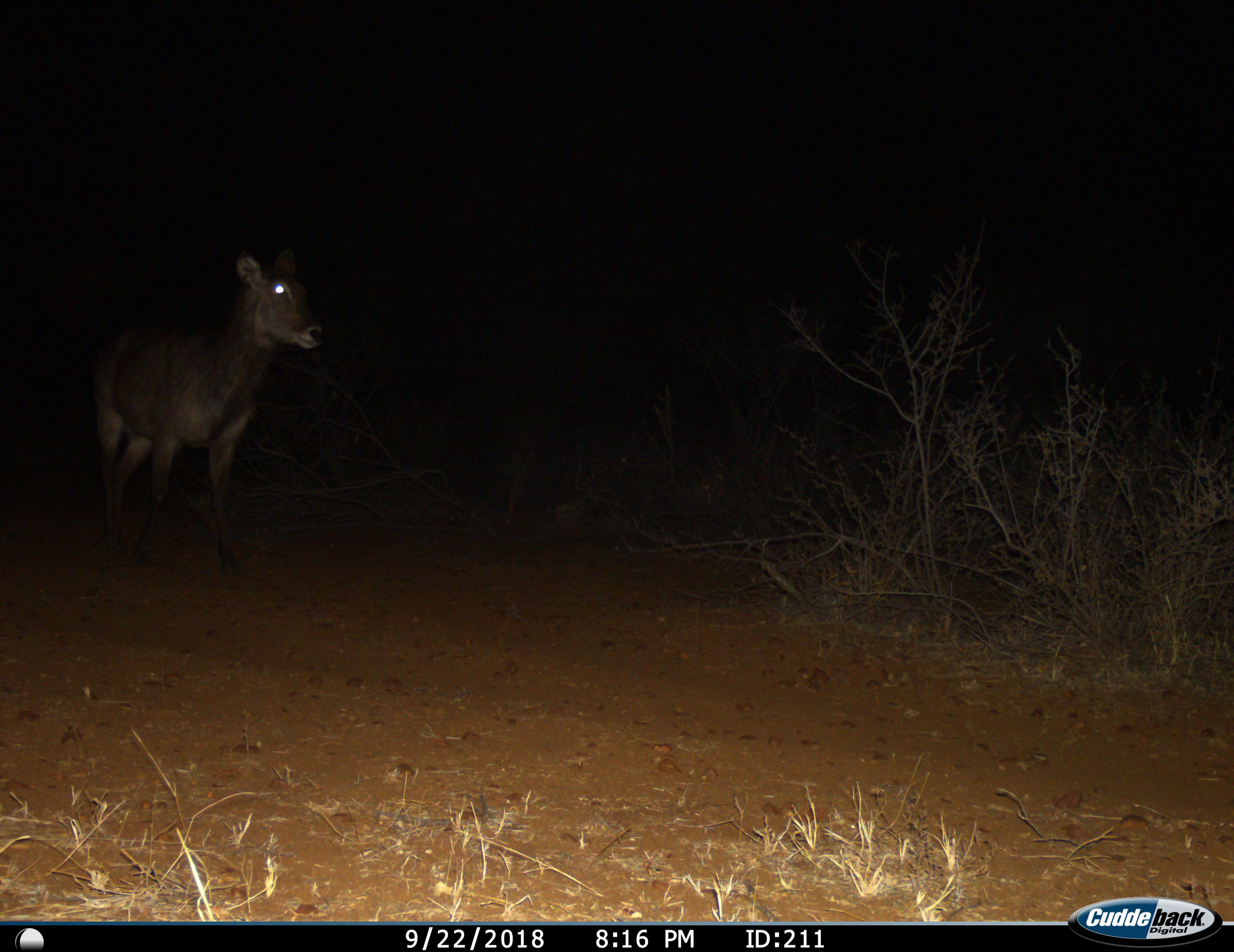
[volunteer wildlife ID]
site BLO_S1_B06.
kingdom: Animalia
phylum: Chordata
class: Mammalia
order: Artiodactyla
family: Bovidae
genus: Kobus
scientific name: Kobus ellipsiprymnus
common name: waterbuck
Waterbuck (Kobus ellipsiprymnus), count 1. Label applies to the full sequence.